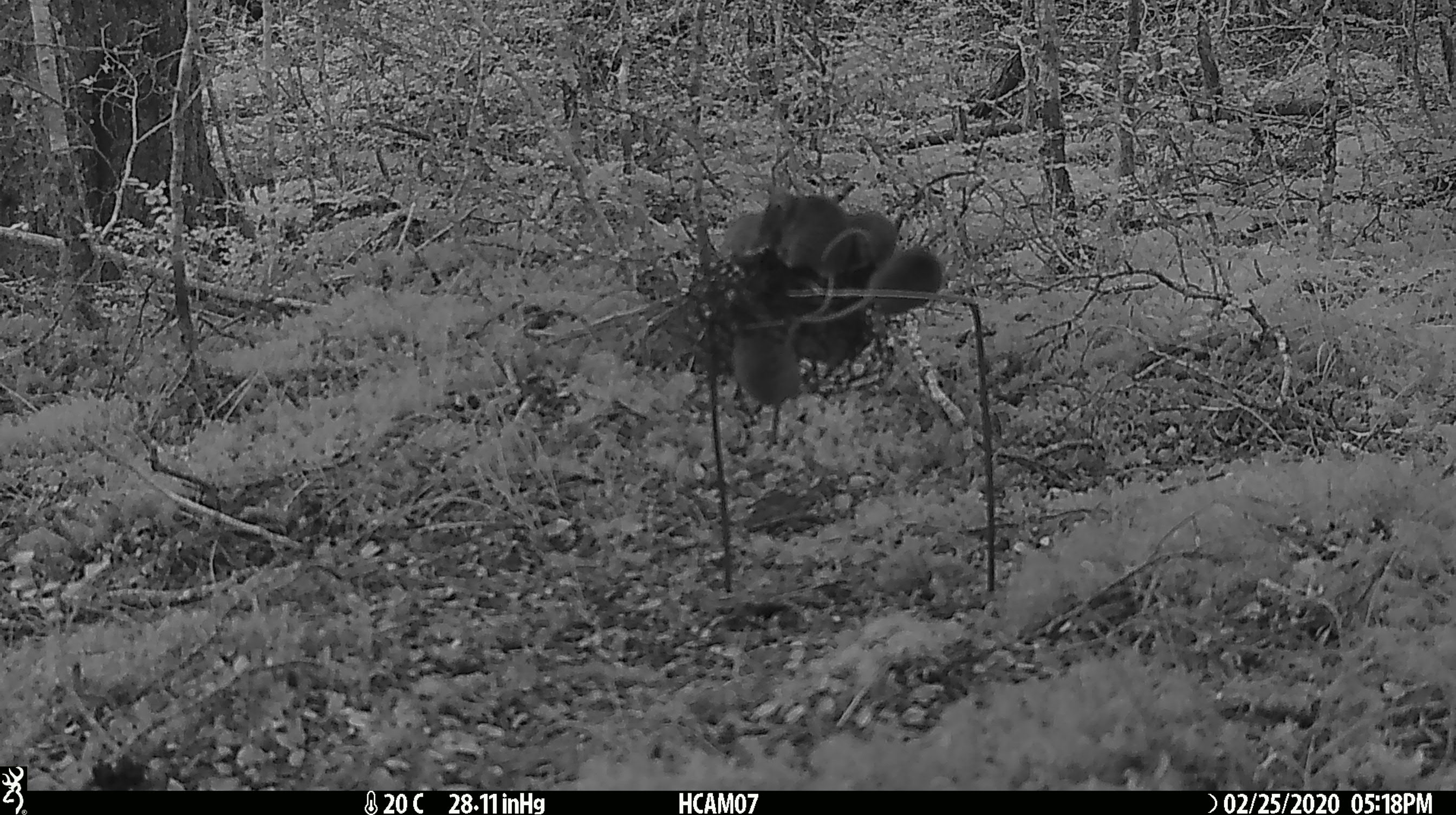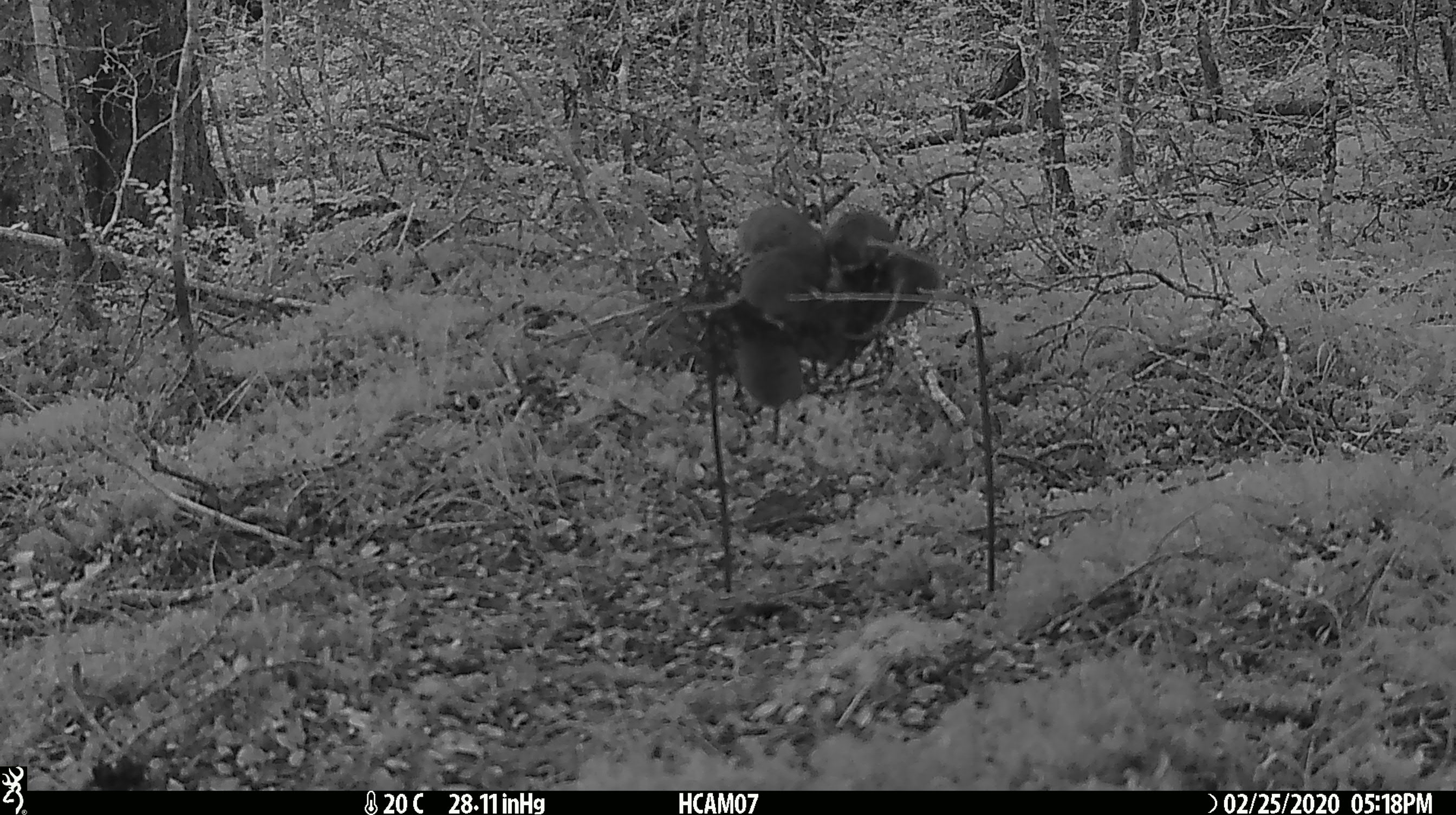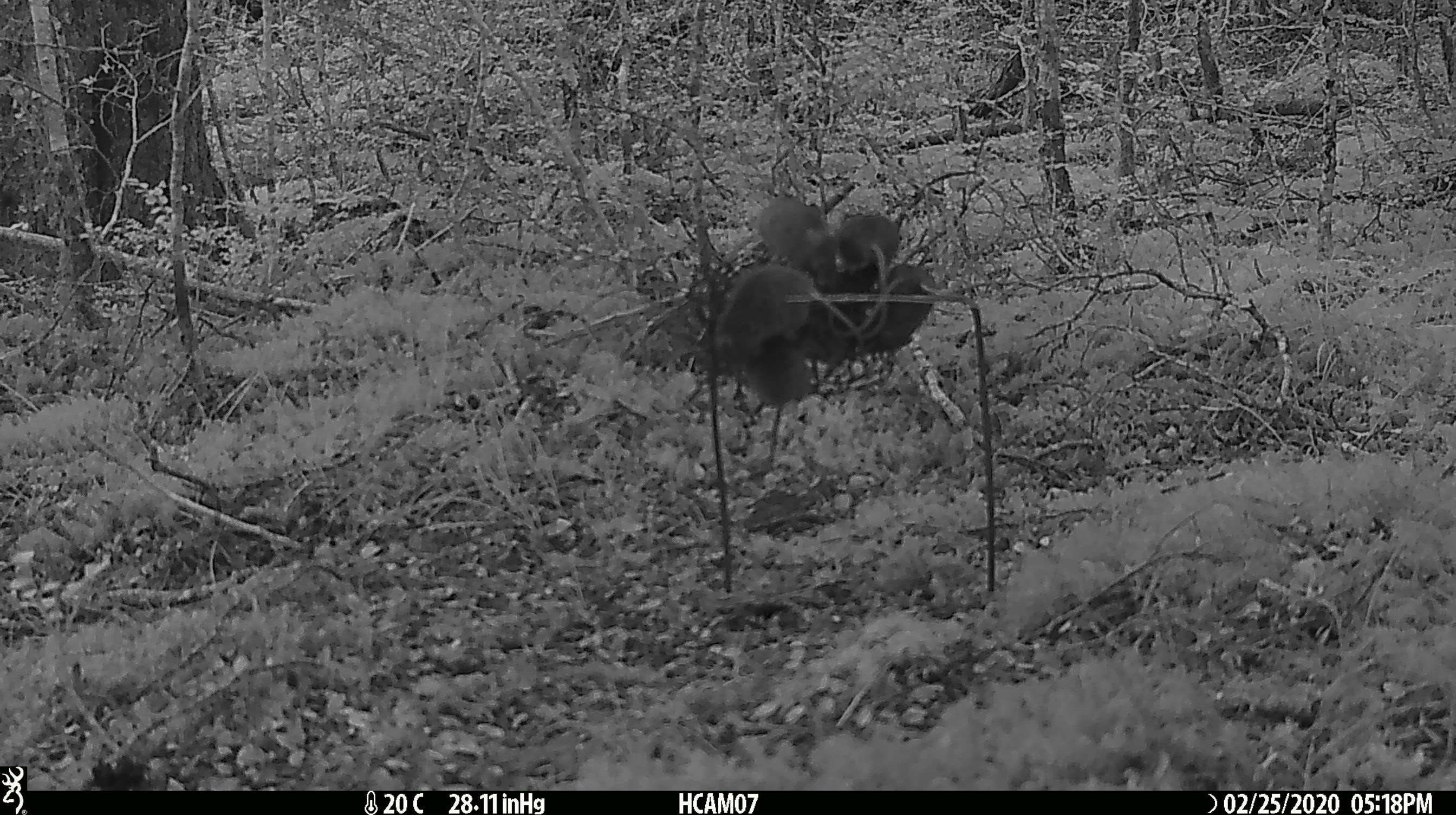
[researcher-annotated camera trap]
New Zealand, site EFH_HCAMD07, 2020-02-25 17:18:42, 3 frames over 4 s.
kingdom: Animalia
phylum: Chordata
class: Mammalia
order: Rodentia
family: Muridae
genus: Mus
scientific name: Mus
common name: mouse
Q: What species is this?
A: Mouse (Mus).